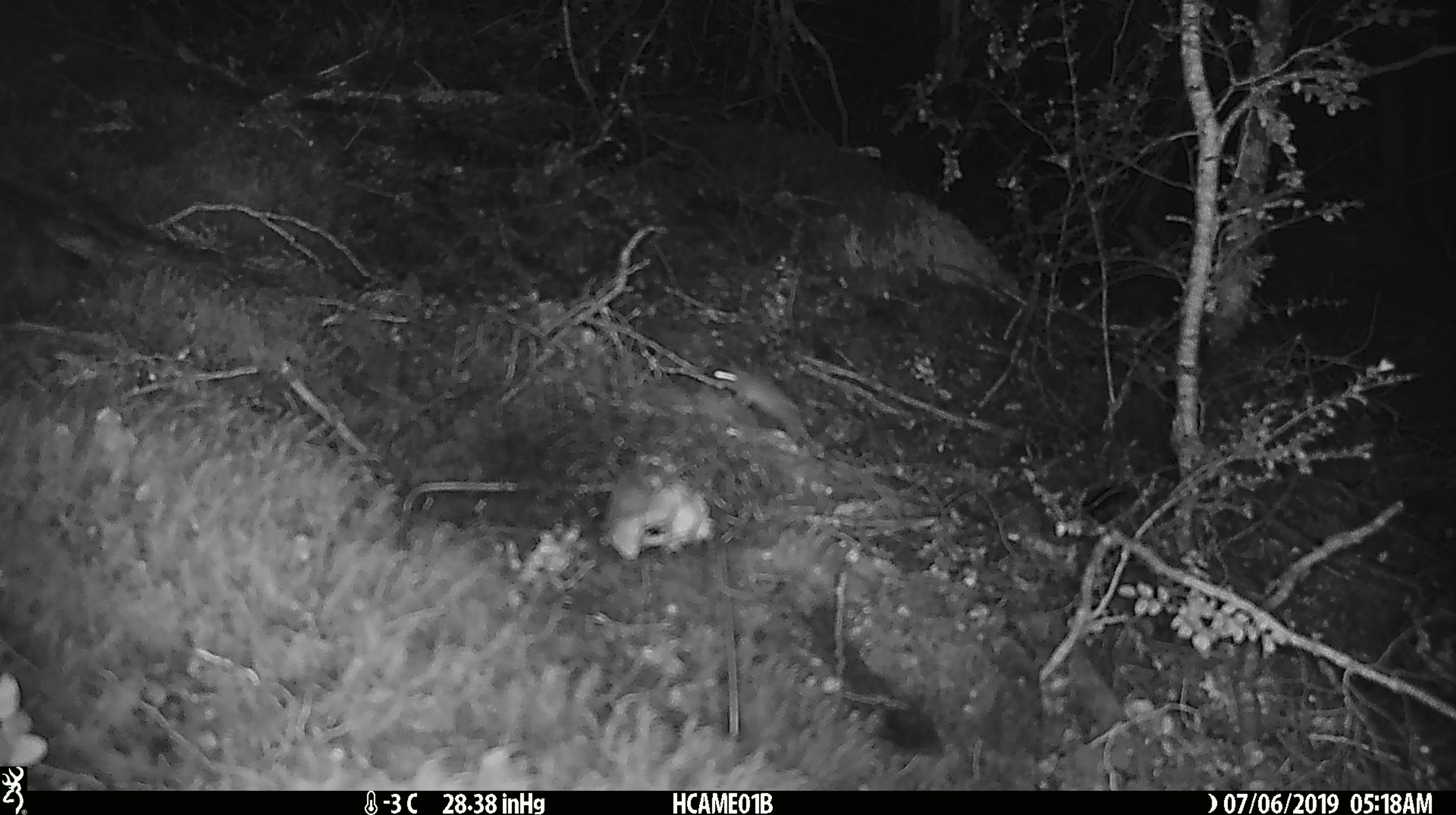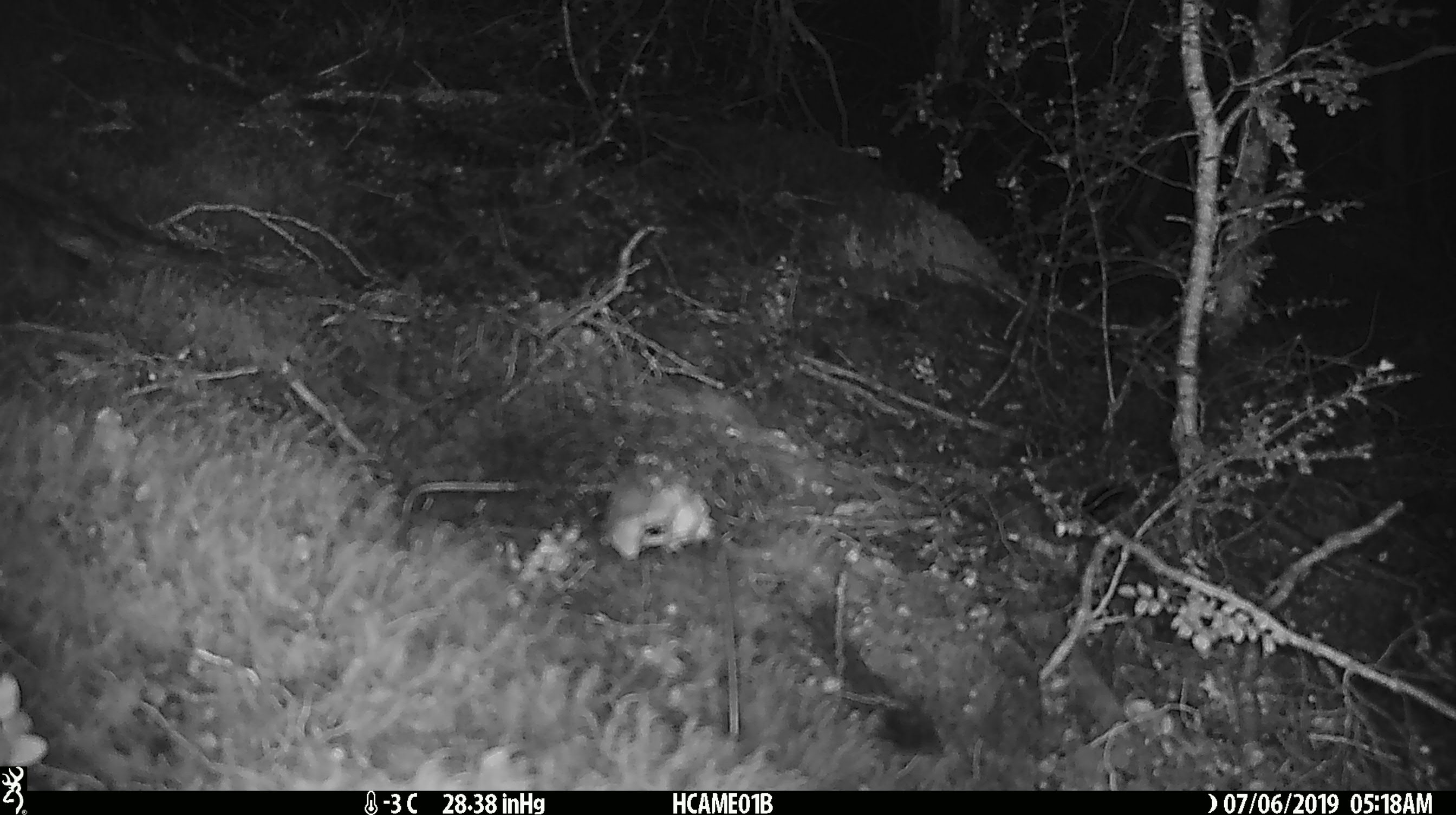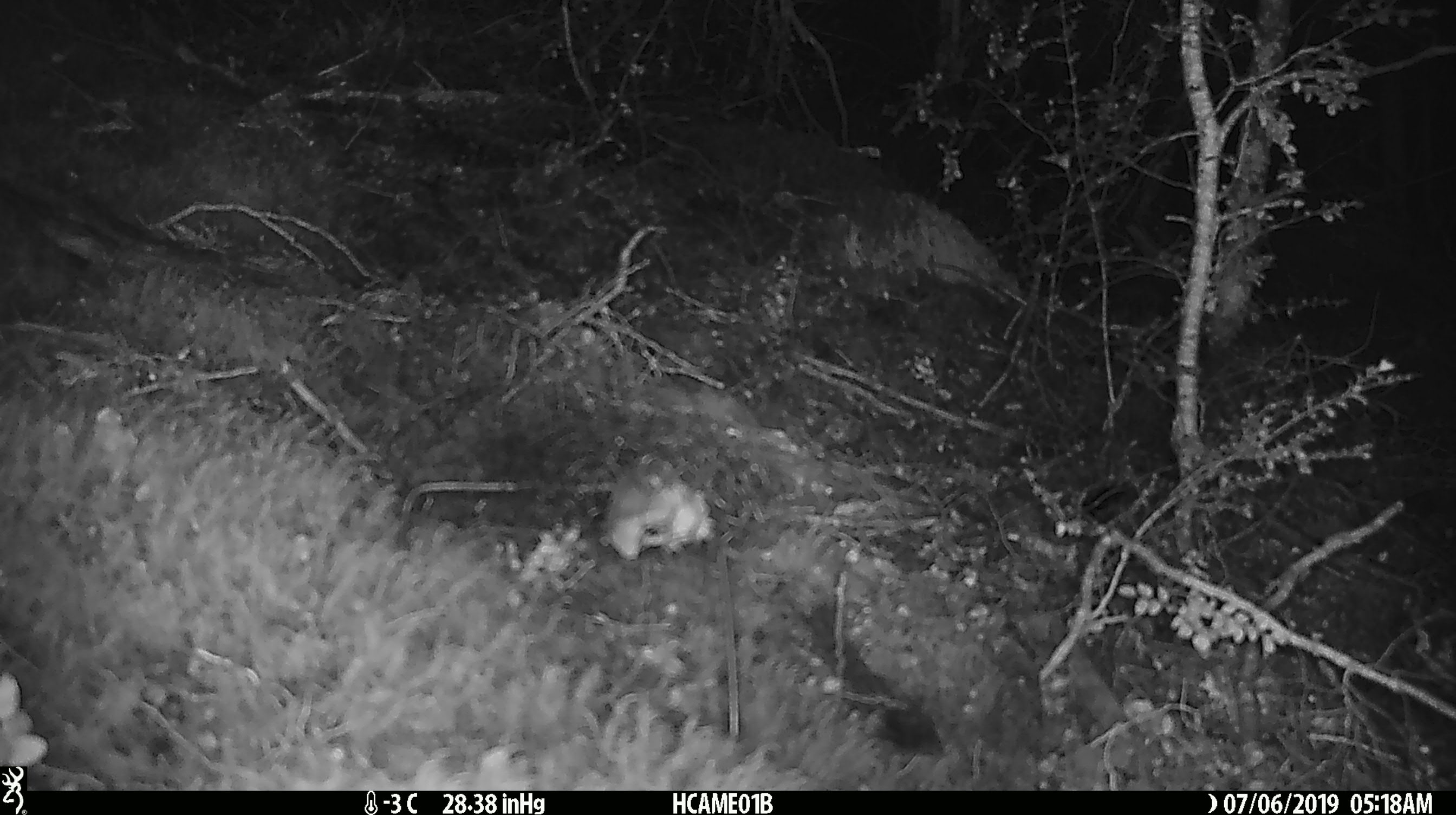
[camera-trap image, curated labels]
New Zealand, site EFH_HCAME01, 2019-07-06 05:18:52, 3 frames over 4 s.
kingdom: Animalia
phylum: Chordata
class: Mammalia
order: Rodentia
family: Muridae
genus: Mus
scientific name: Mus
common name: mouse